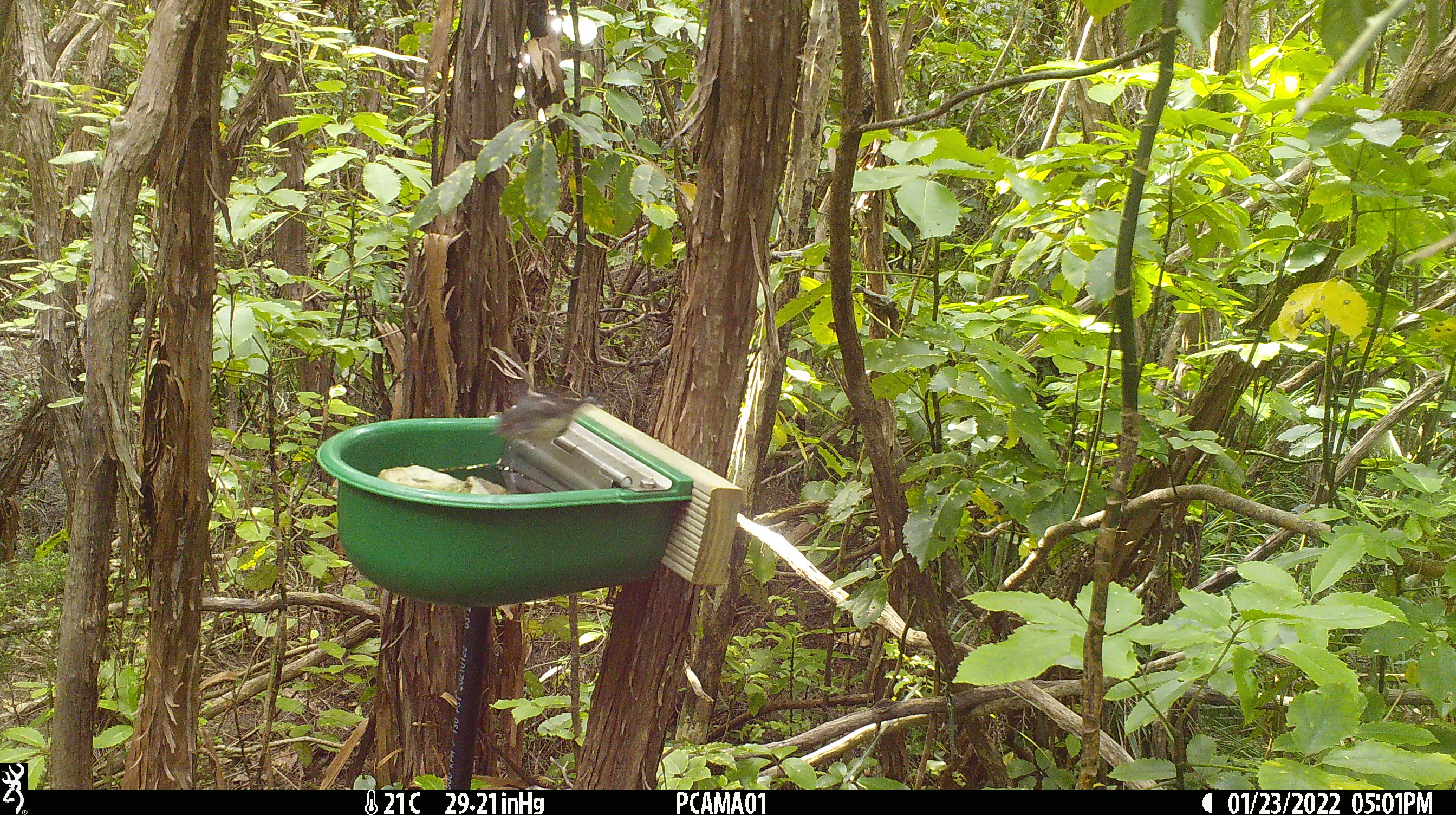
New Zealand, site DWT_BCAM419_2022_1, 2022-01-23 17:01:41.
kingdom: Animalia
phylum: Chordata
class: Aves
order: Passeriformes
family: Petroicidae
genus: Petroica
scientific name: Petroica macrocephala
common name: tomtit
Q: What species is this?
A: Tomtit (Petroica macrocephala).